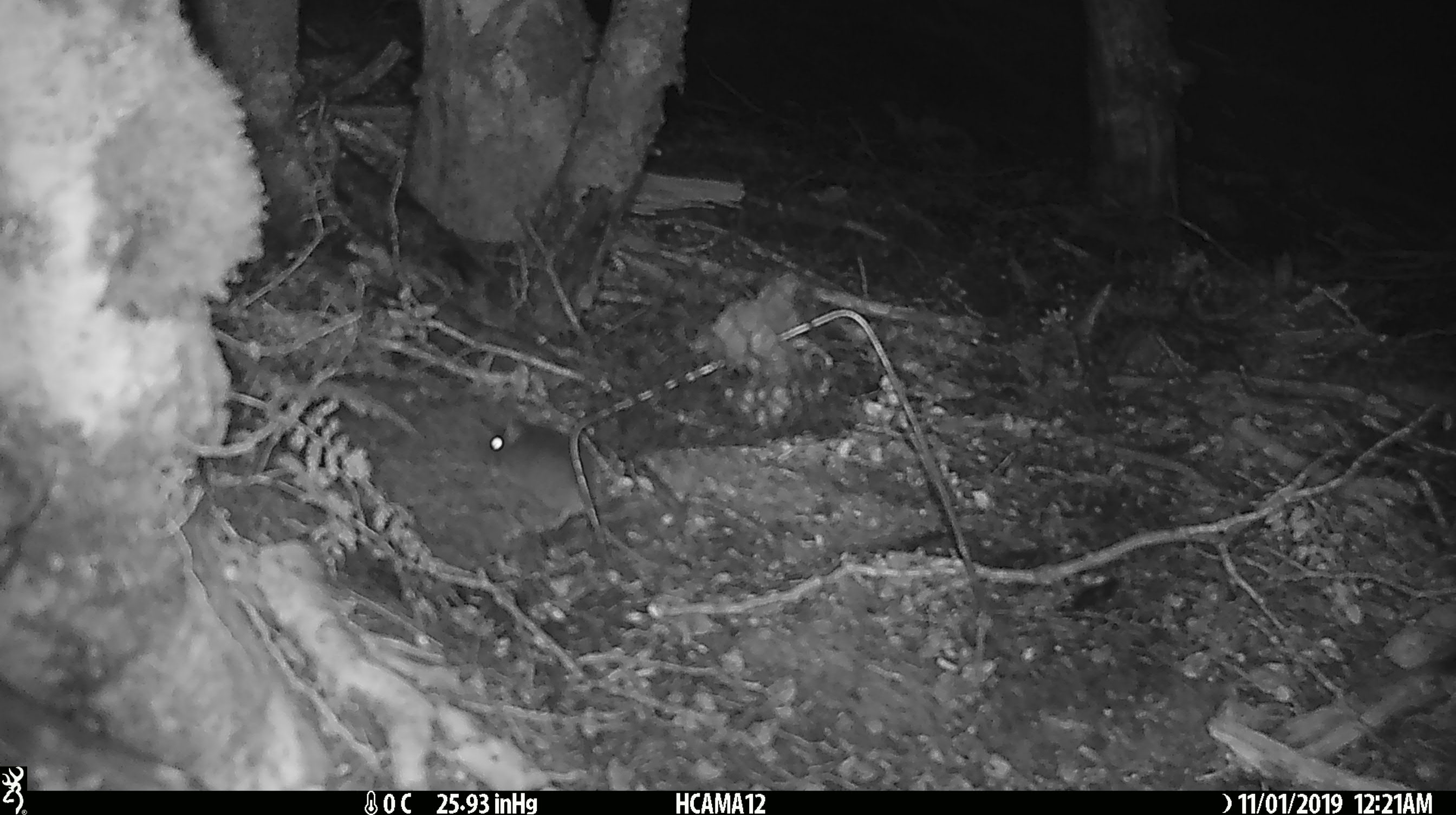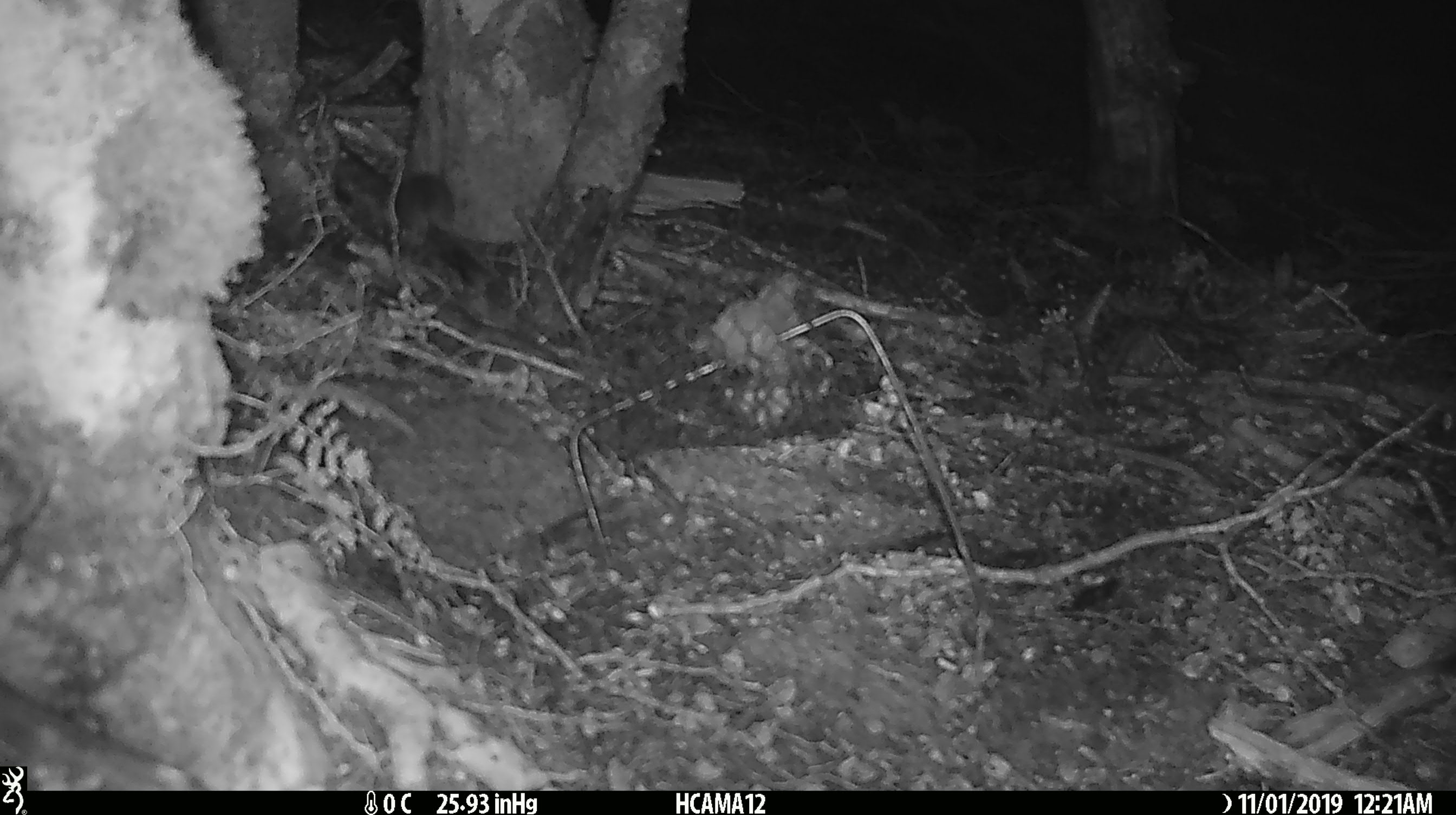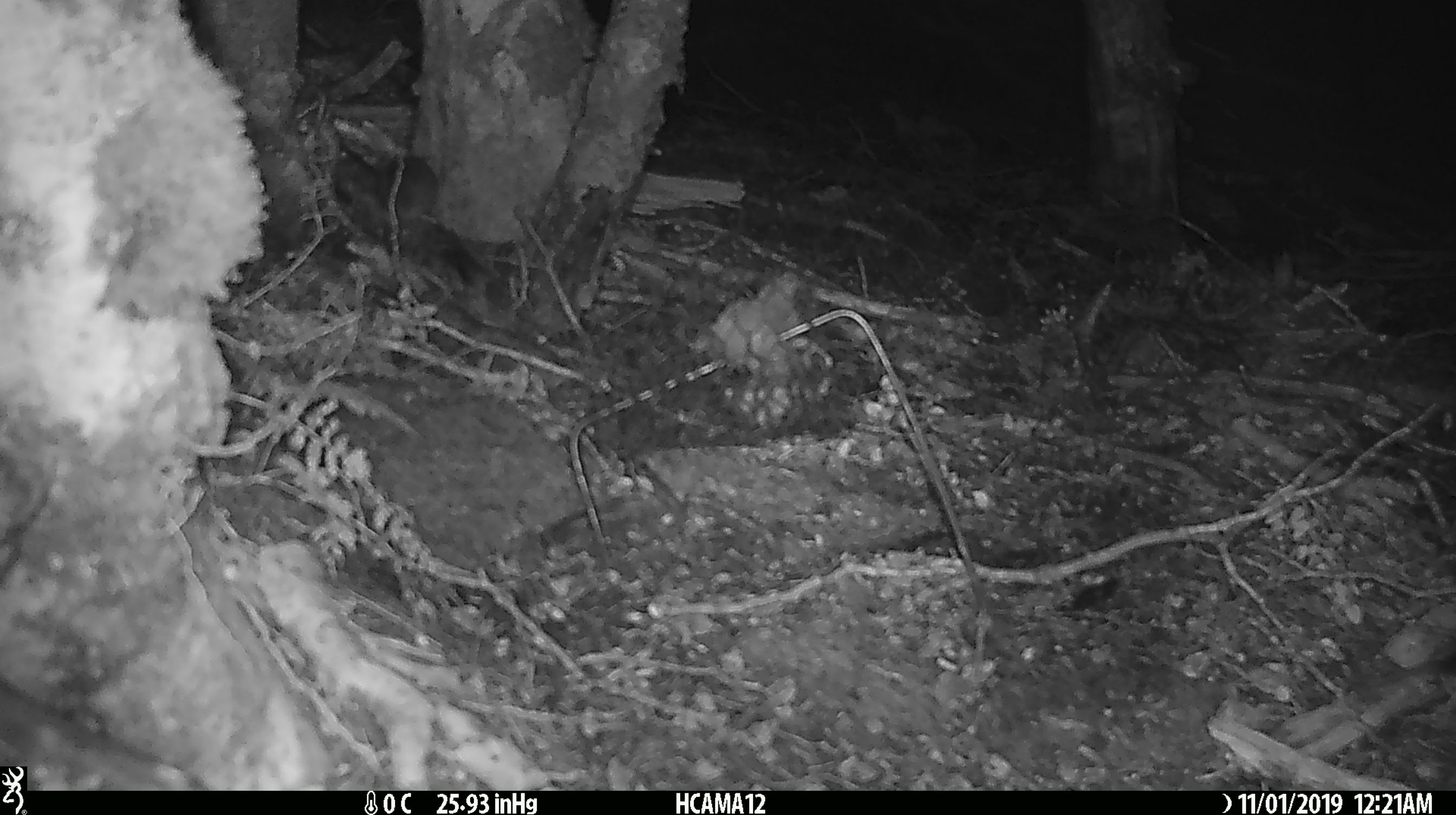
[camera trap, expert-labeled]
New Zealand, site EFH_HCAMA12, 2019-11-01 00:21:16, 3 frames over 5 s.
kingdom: Animalia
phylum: Chordata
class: Mammalia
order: Rodentia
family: Muridae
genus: Mus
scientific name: Mus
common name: mouse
Mouse (Mus).